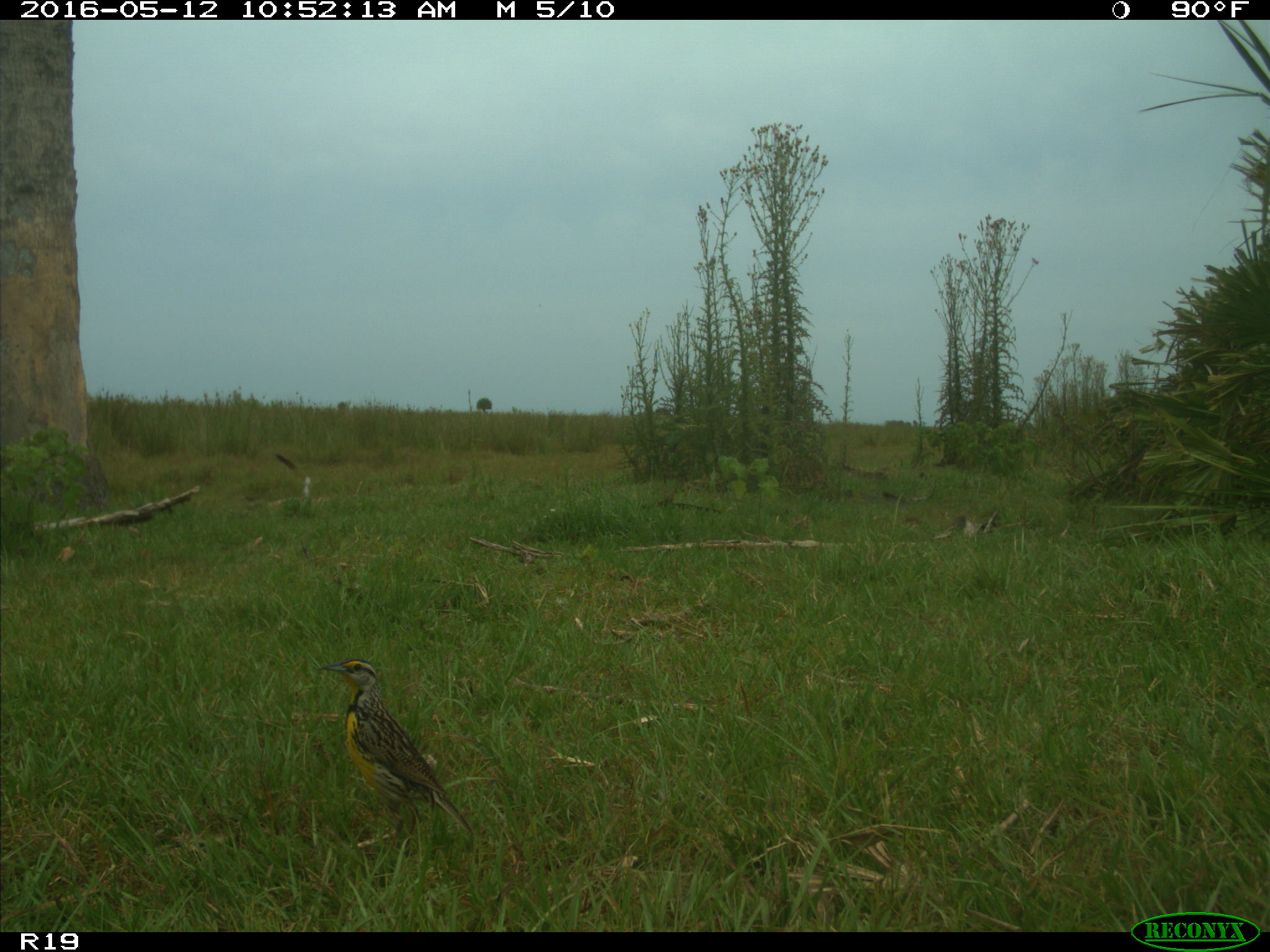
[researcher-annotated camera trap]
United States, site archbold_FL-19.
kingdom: Animalia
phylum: Chordata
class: Aves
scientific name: Aves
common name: birds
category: unidentified bird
Unidentified bird (birds) (Aves).